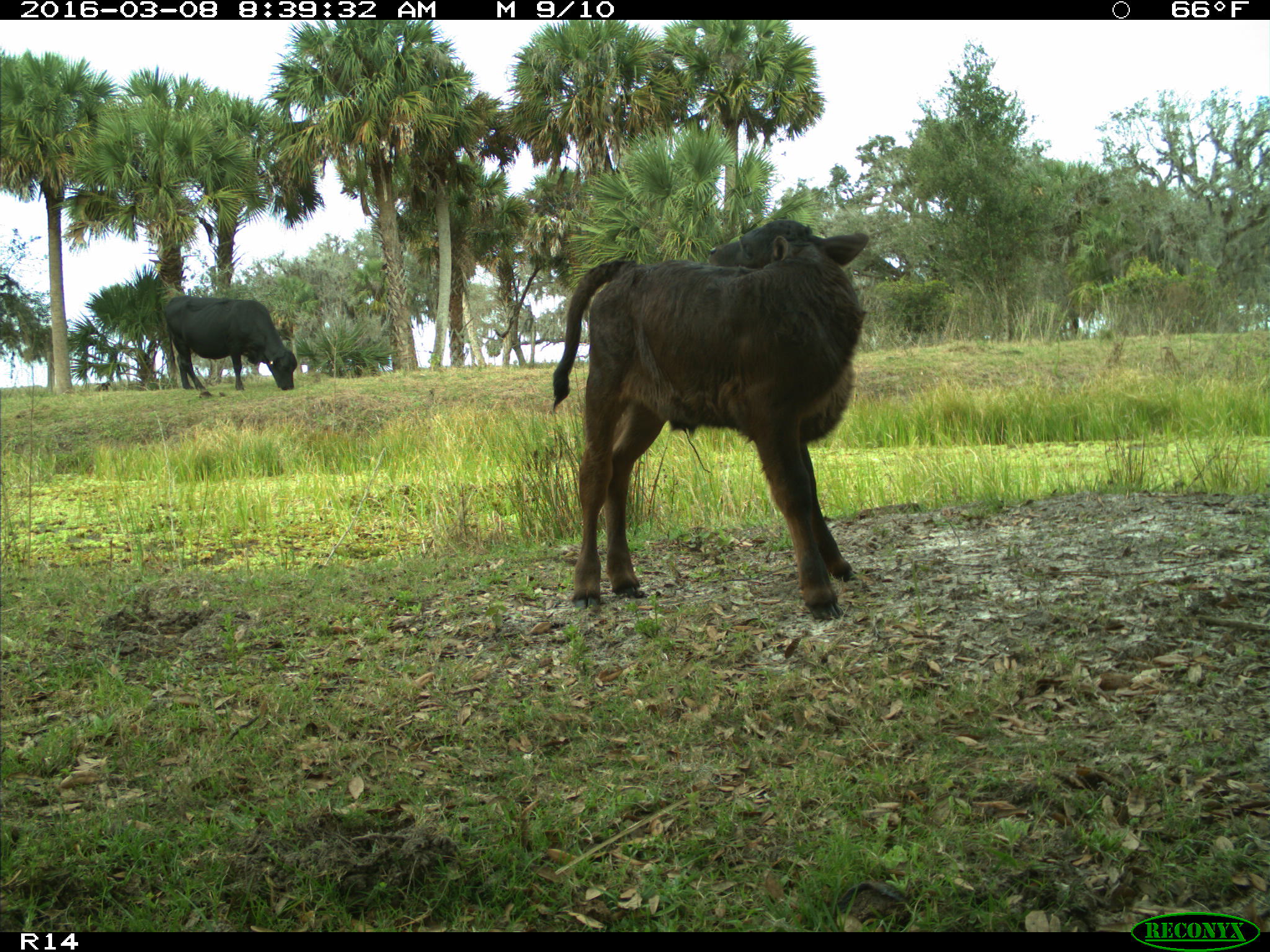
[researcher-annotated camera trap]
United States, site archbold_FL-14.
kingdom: Animalia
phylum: Chordata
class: Mammalia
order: Artiodactyla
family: Bovidae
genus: Bos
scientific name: Bos taurus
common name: domestic cow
Bos taurus (domestic cow).